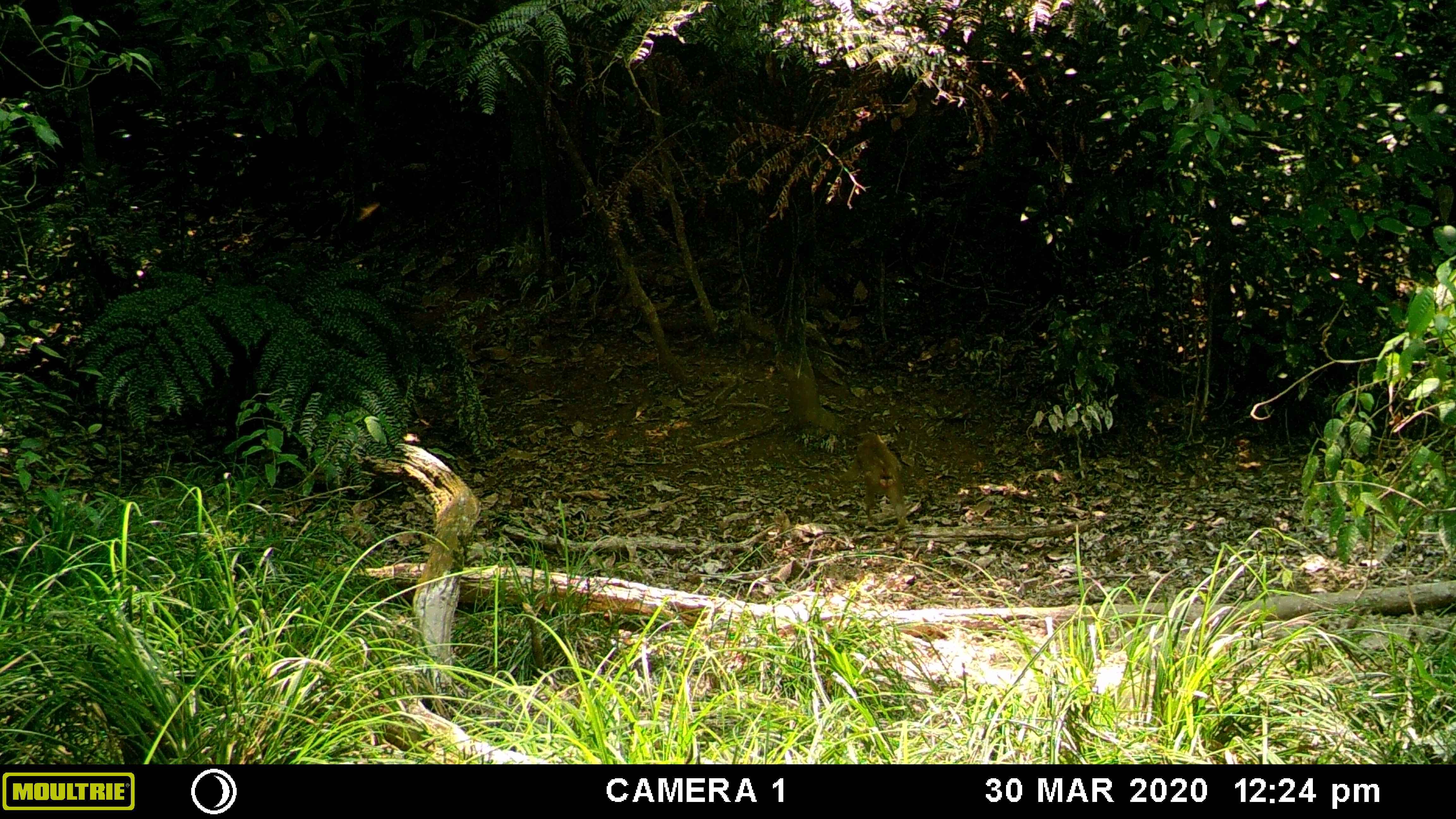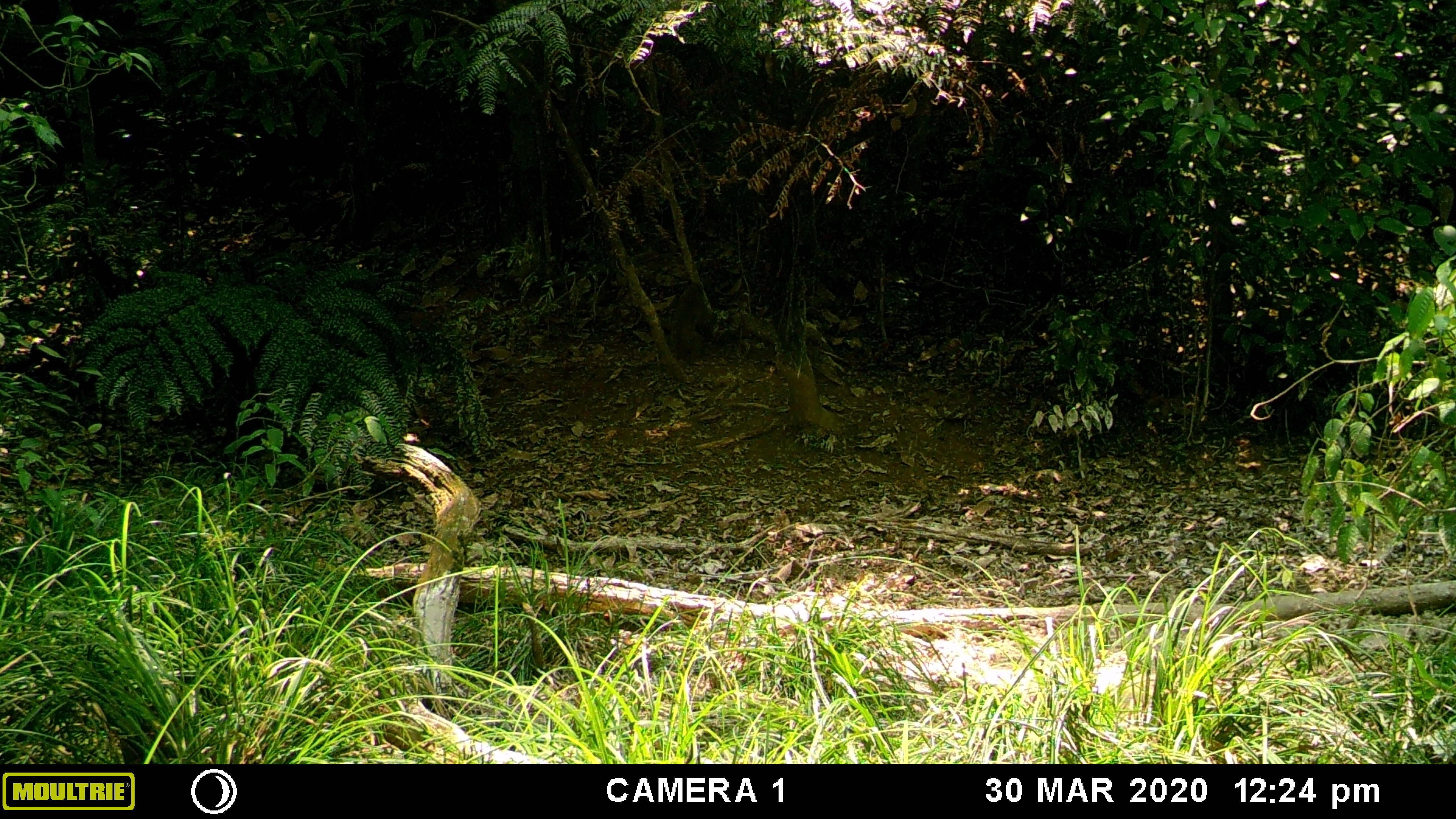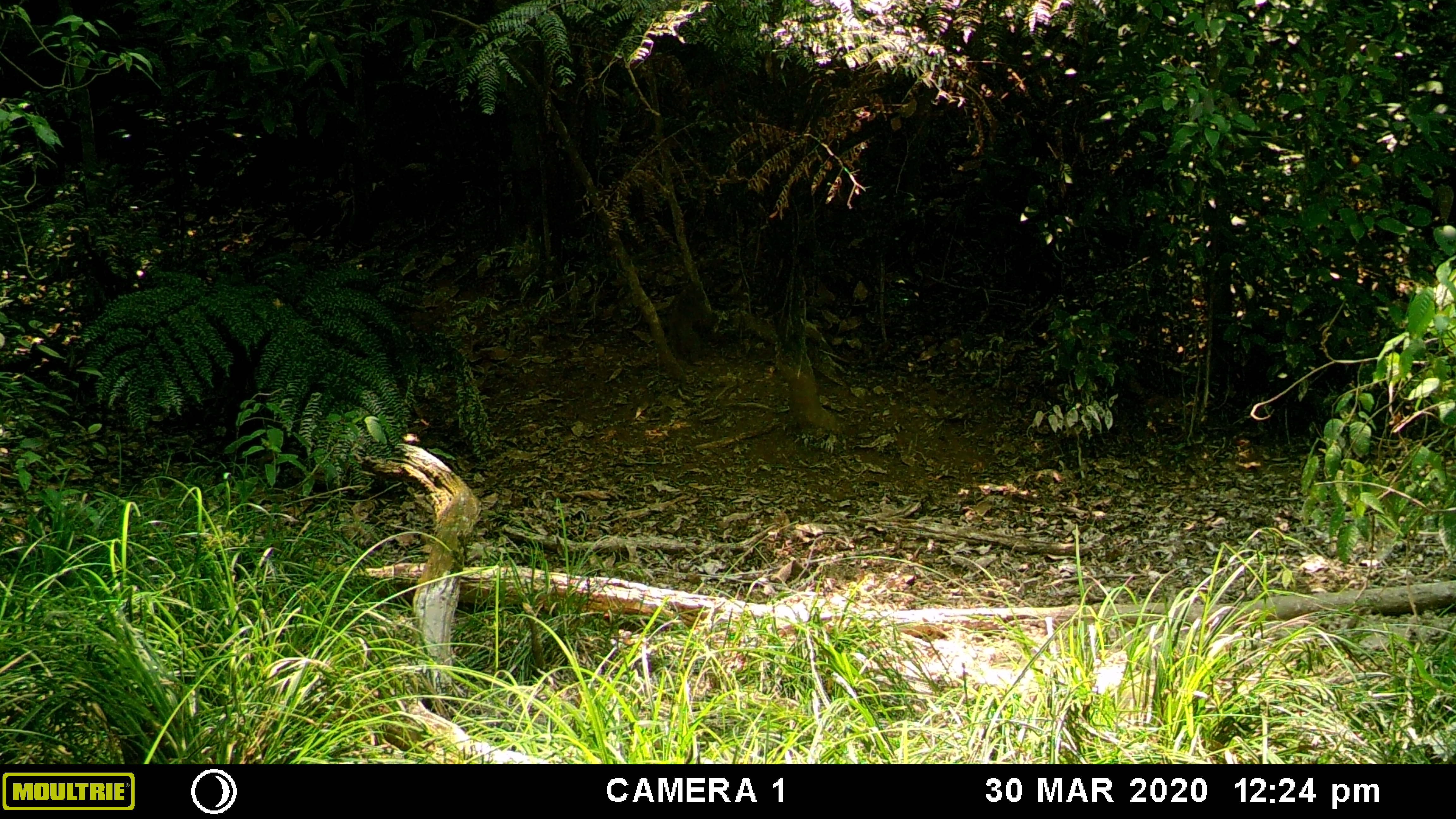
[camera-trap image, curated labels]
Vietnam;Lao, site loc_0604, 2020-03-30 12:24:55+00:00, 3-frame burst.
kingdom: Animalia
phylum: Chordata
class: Mammalia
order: Primates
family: Cercopithecidae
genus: Macaca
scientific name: Macaca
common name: macaques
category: assam or rhesus macaque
Assam or rhesus macaque (macaques) (Macaca). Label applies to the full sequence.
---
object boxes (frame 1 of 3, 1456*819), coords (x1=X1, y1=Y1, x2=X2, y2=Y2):
assam or rhesus macaque: (x1=839, y1=434, x2=906, y2=529)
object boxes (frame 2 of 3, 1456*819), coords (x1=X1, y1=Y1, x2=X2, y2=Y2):
assam or rhesus macaque: (x1=670, y1=282, x2=716, y2=362)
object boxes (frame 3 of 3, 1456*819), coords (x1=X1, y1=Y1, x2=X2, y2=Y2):
assam or rhesus macaque: (x1=667, y1=282, x2=712, y2=361)